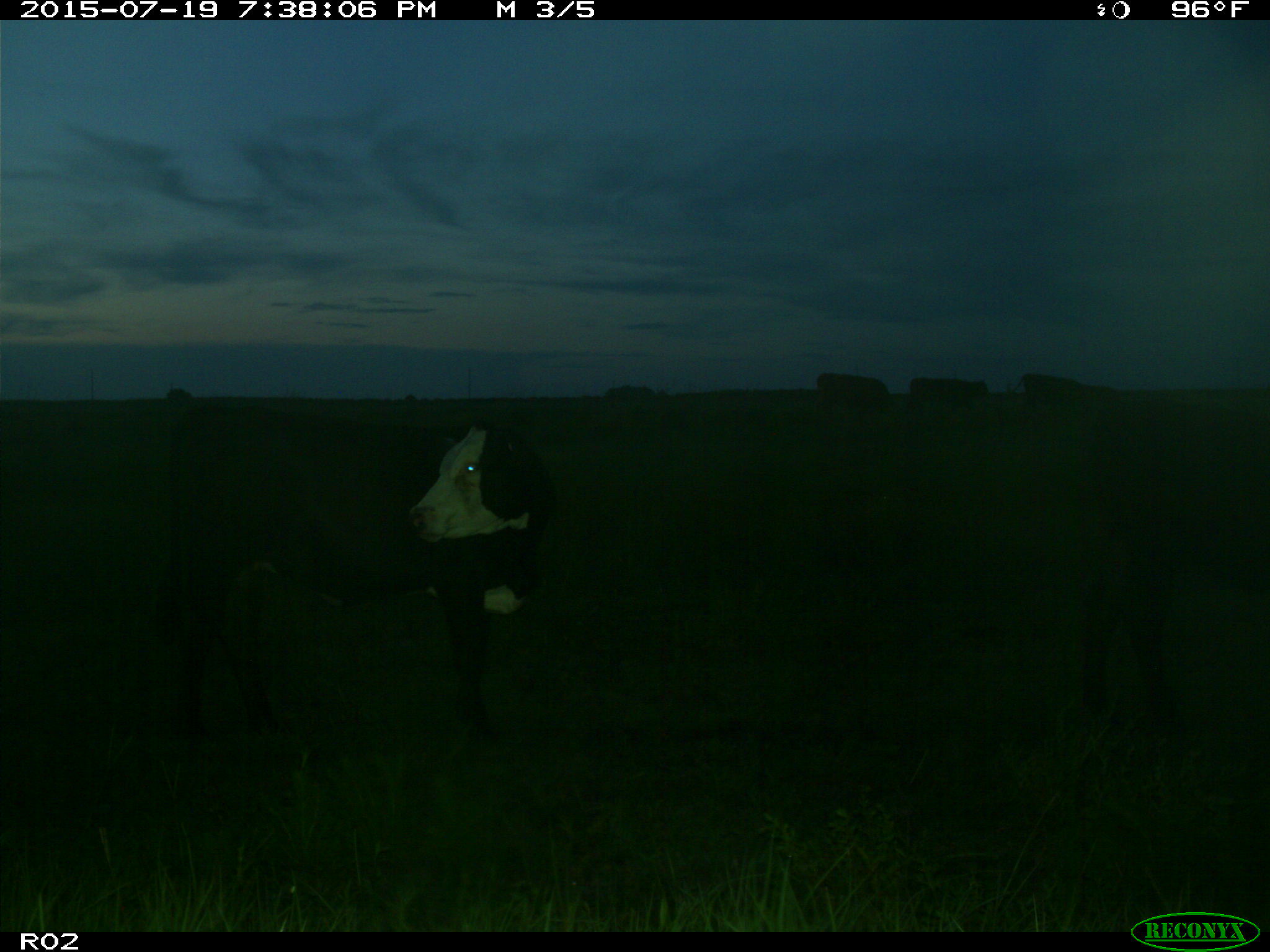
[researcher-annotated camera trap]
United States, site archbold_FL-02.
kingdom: Animalia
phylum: Chordata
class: Mammalia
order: Artiodactyla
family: Bovidae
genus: Bos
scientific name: Bos taurus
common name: domestic cow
Bos taurus (domestic cow).